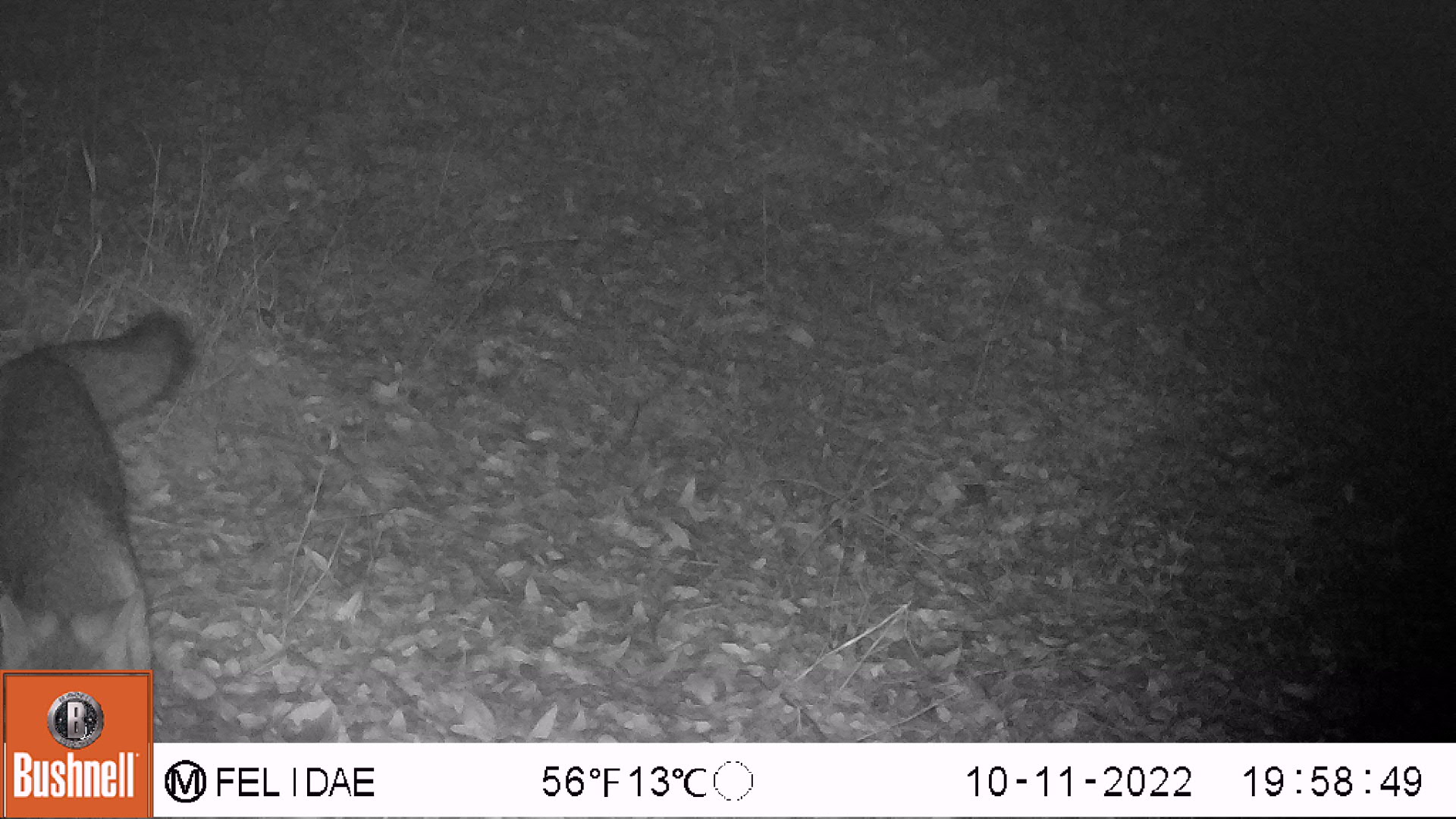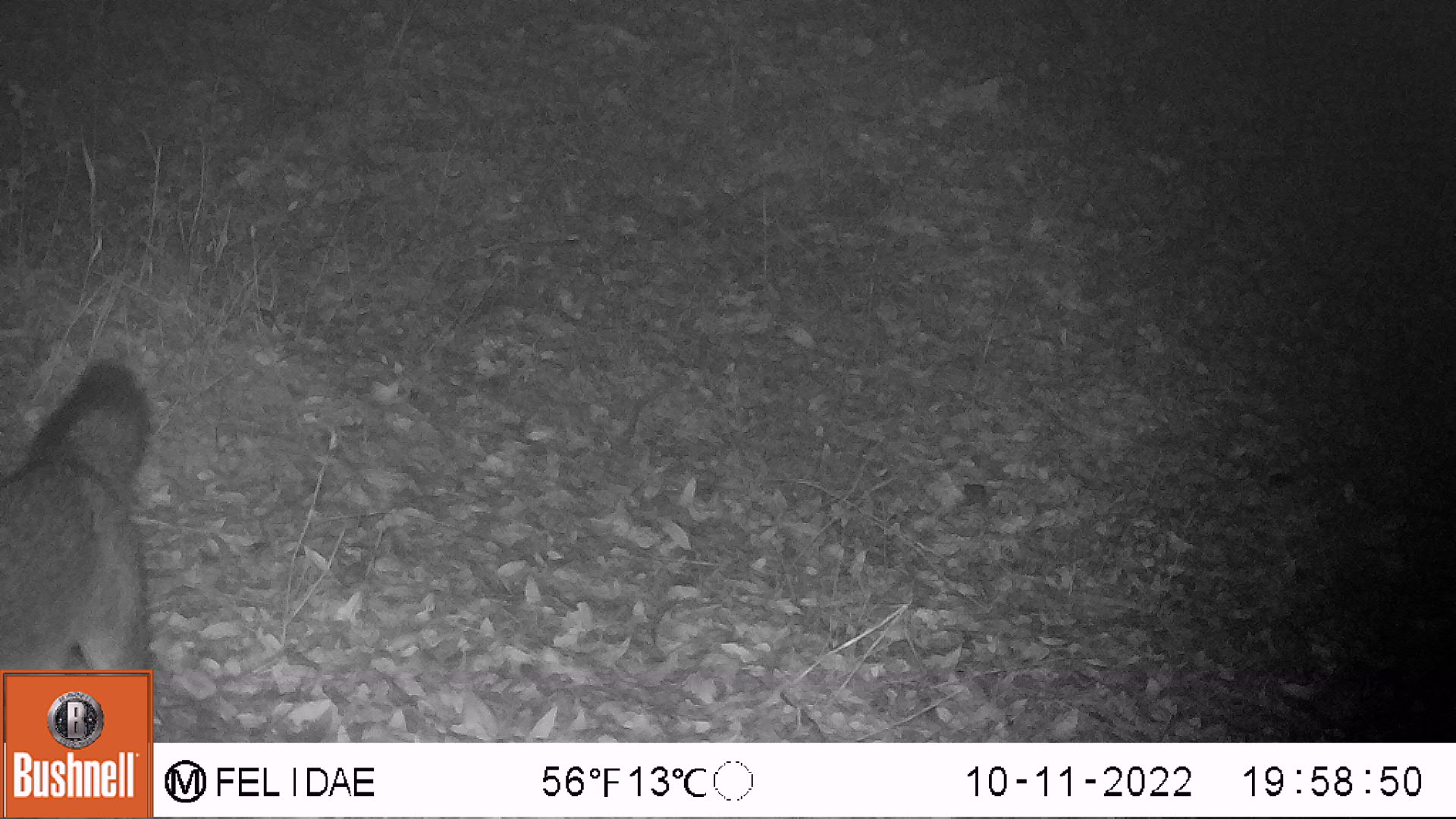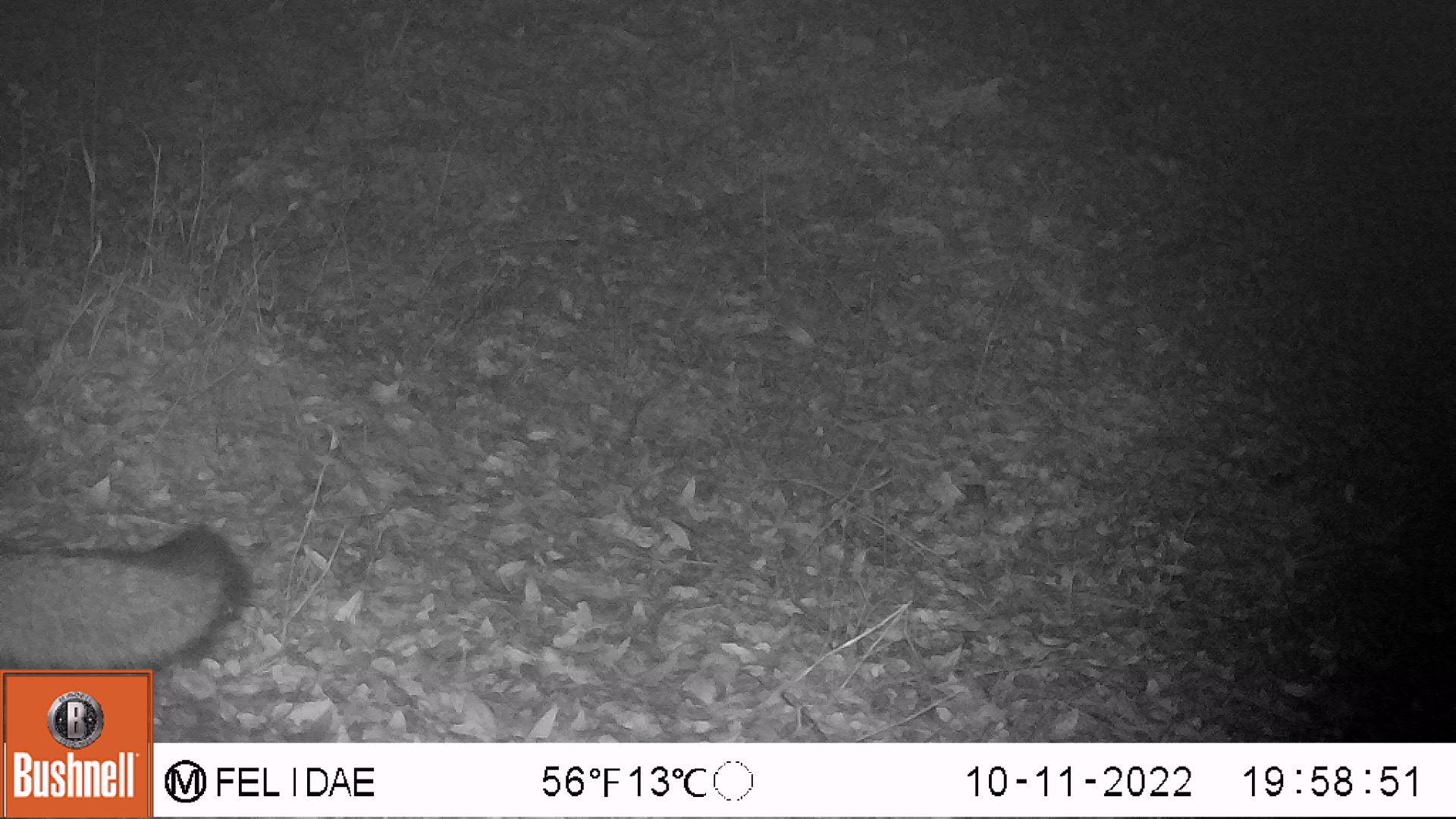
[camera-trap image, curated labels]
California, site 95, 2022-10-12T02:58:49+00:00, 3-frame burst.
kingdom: Animalia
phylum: Chordata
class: Mammalia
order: Carnivora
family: Canidae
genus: Urocyon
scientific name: Urocyon cinereoargenteus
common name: gray fox